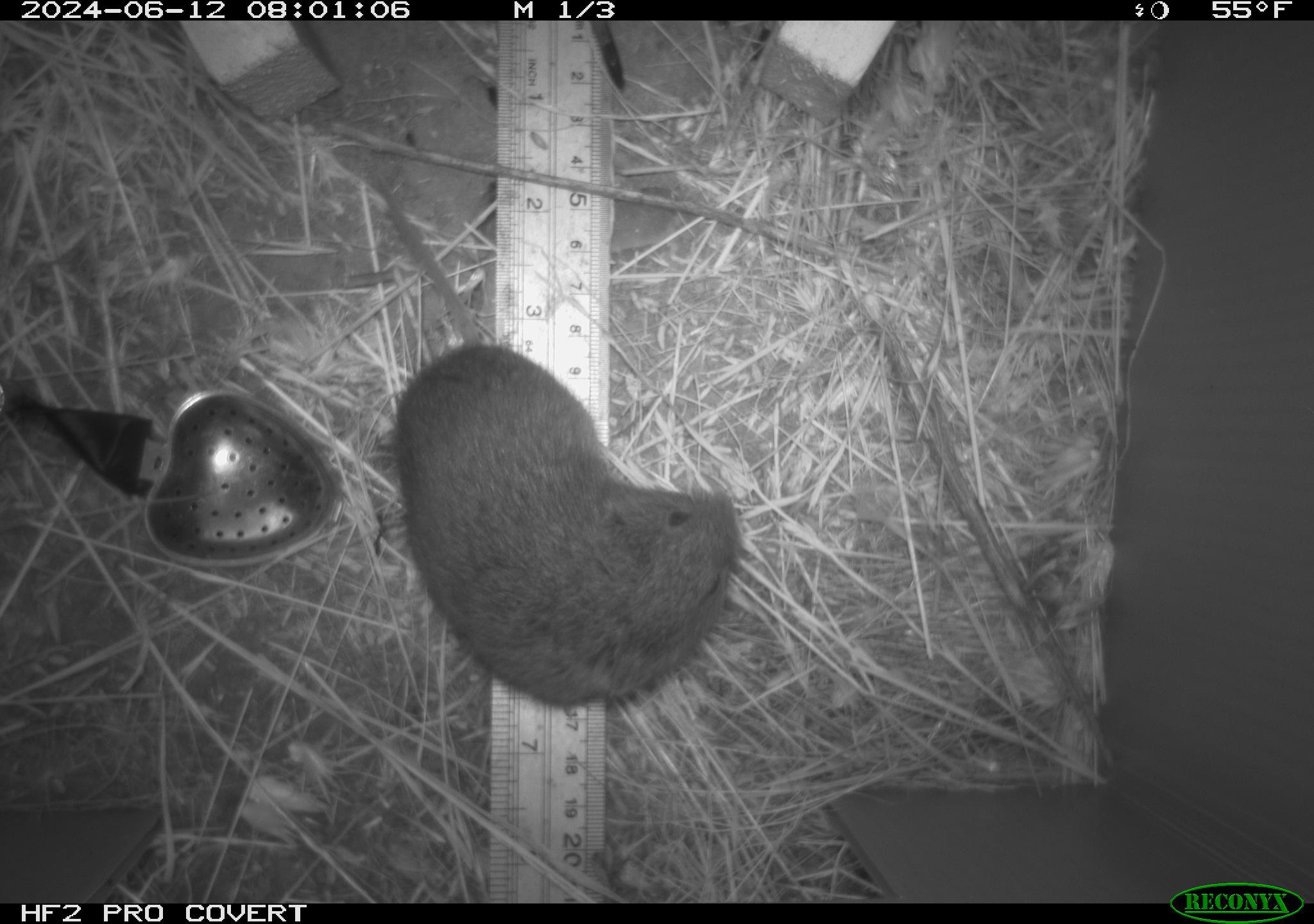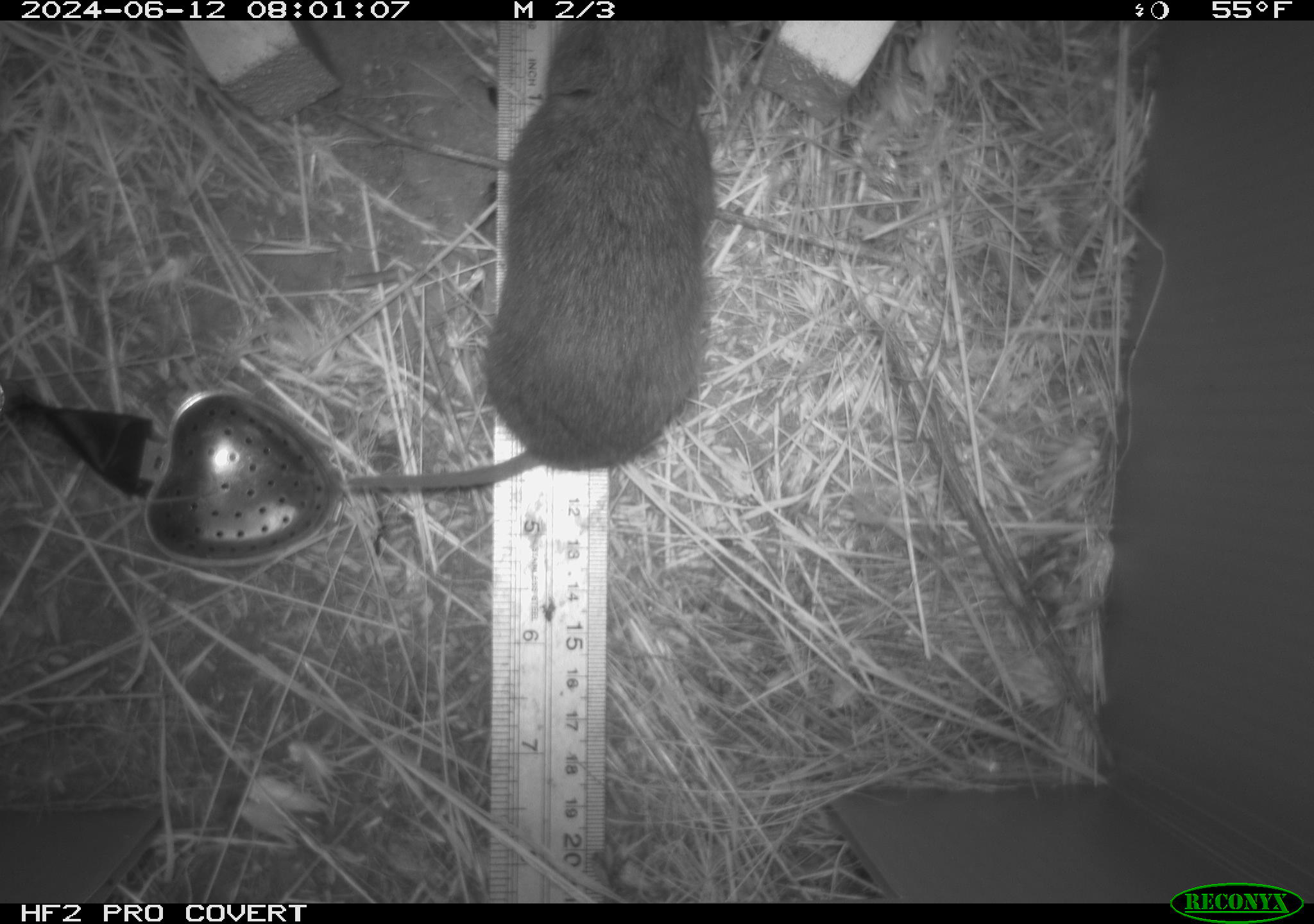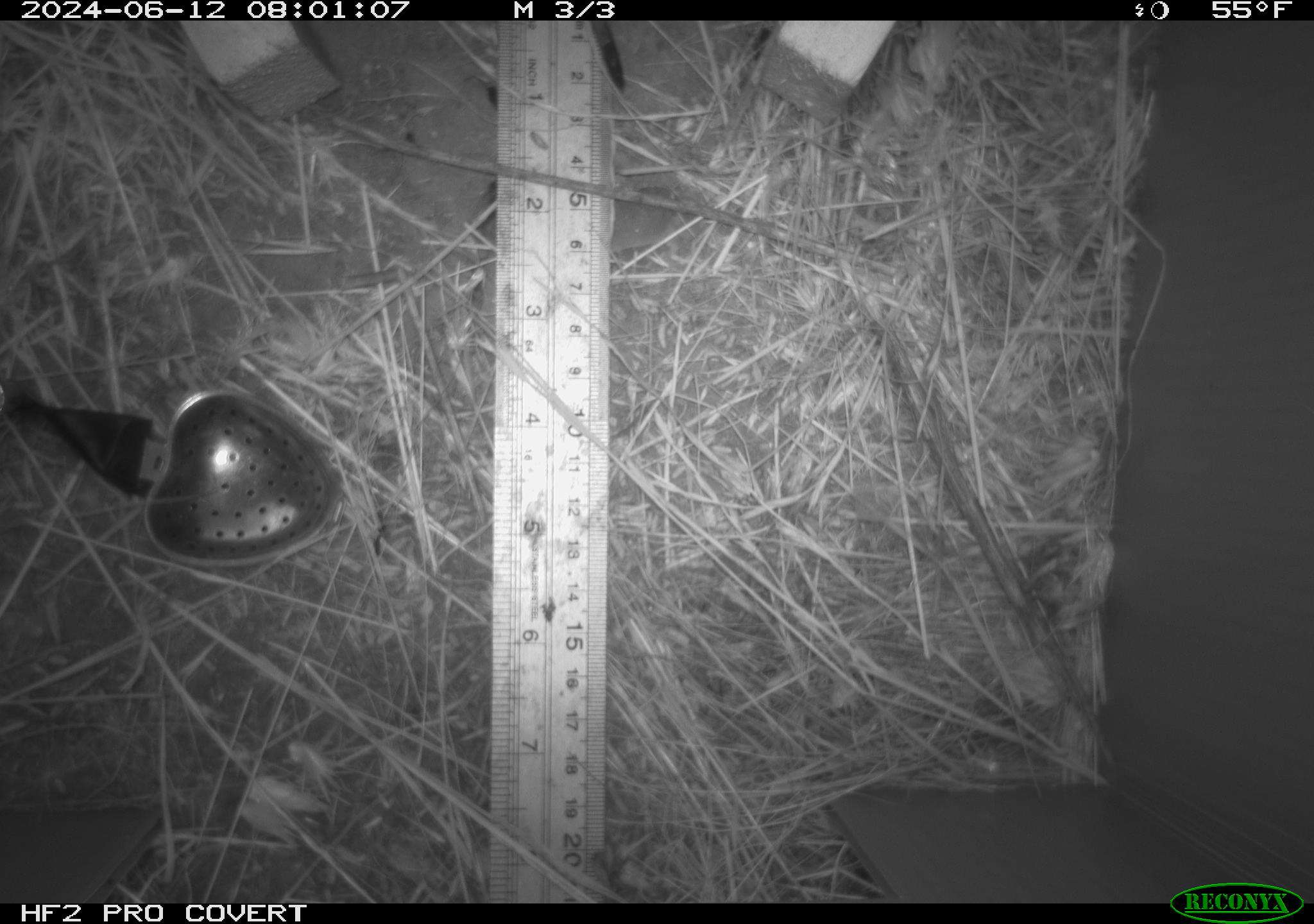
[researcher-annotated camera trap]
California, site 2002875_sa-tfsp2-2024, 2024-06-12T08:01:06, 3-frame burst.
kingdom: Animalia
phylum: Chordata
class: Mammalia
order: Rodentia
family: Cricetidae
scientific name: Arvicolinae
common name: voles, lemmings, and muskrats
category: arvicolinae subfamily